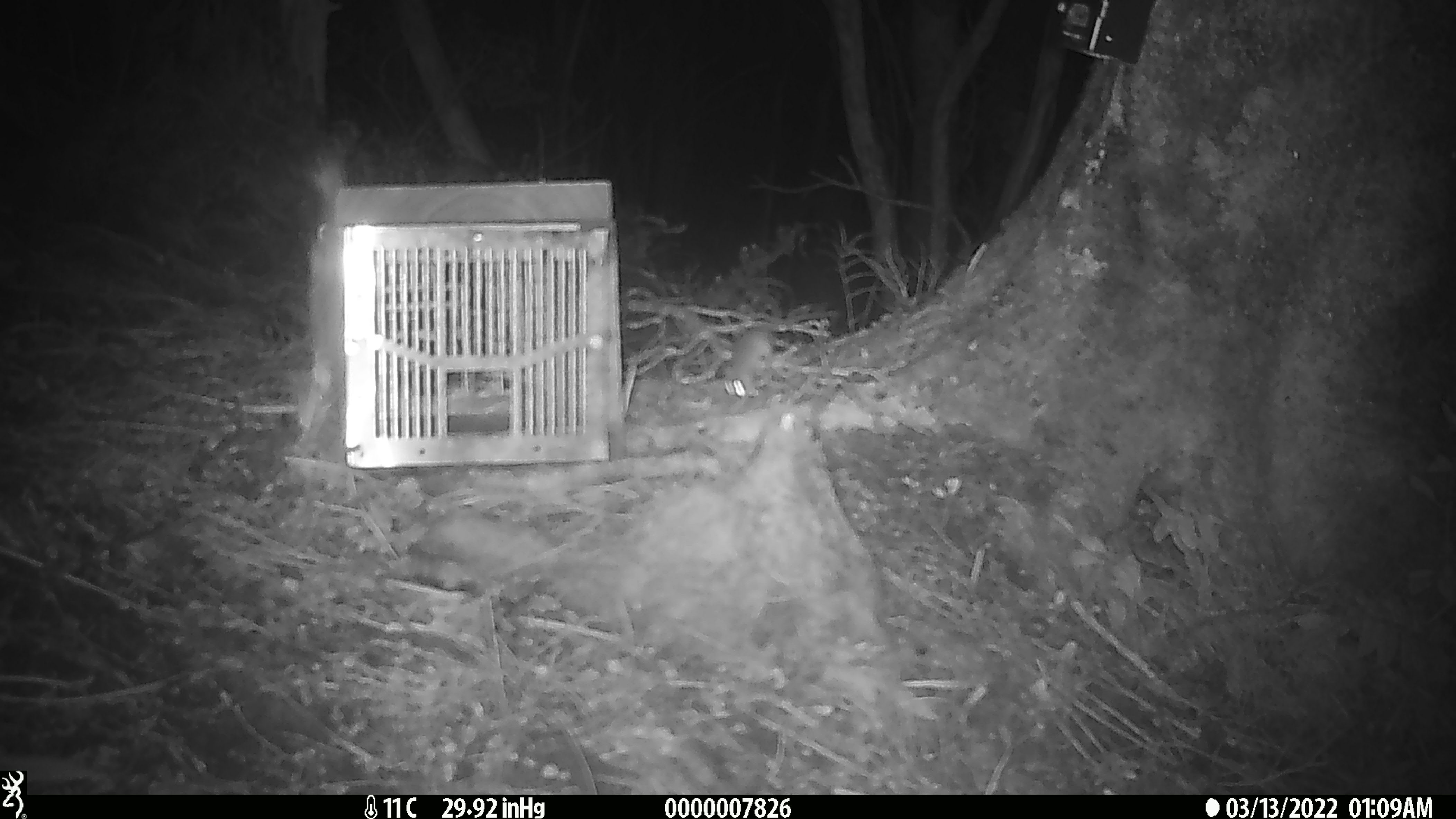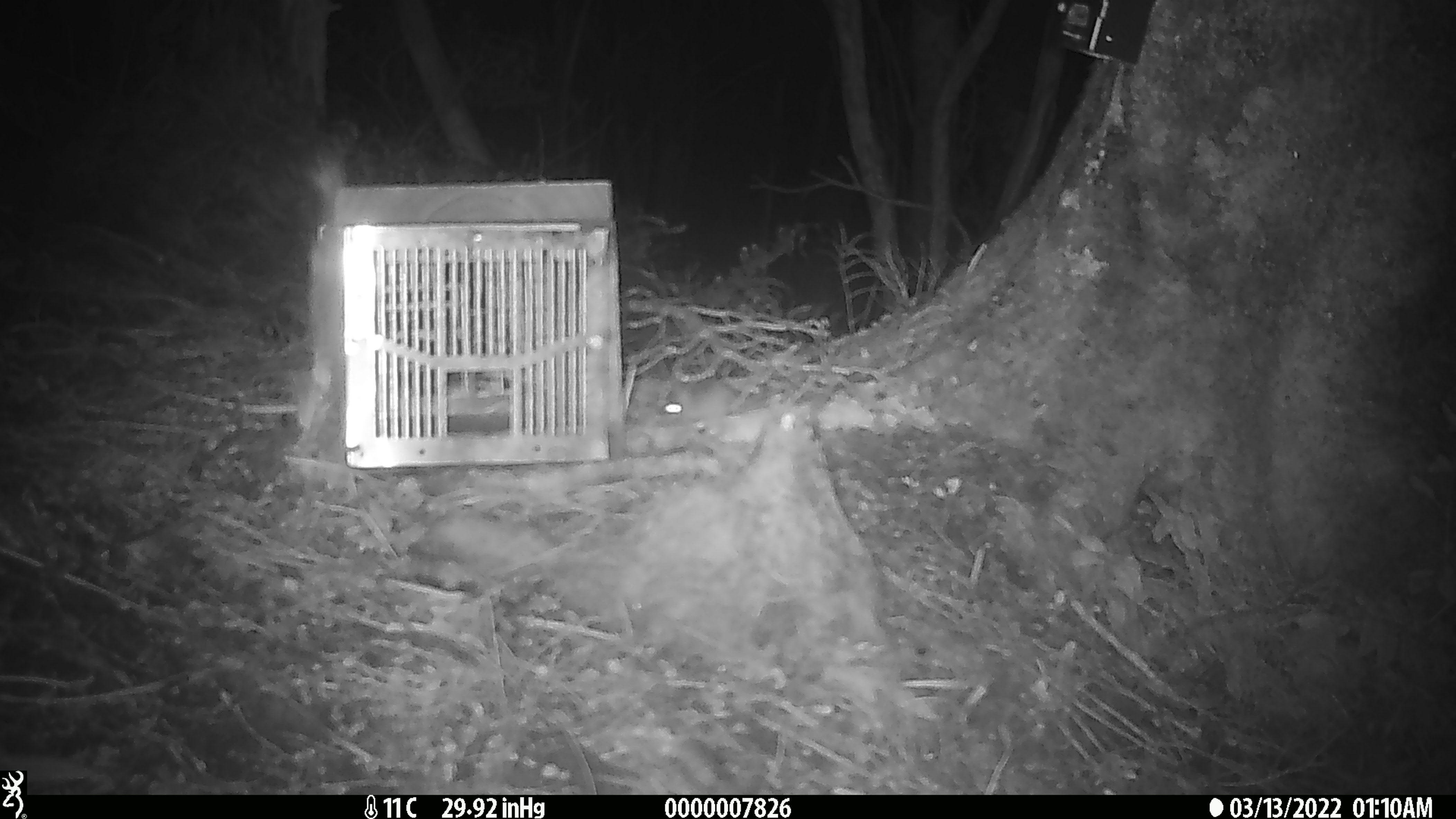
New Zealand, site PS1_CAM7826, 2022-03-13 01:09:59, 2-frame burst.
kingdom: Animalia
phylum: Chordata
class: Mammalia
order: Rodentia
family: Muridae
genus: Mus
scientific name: Mus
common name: mouse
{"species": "mouse (Mus)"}